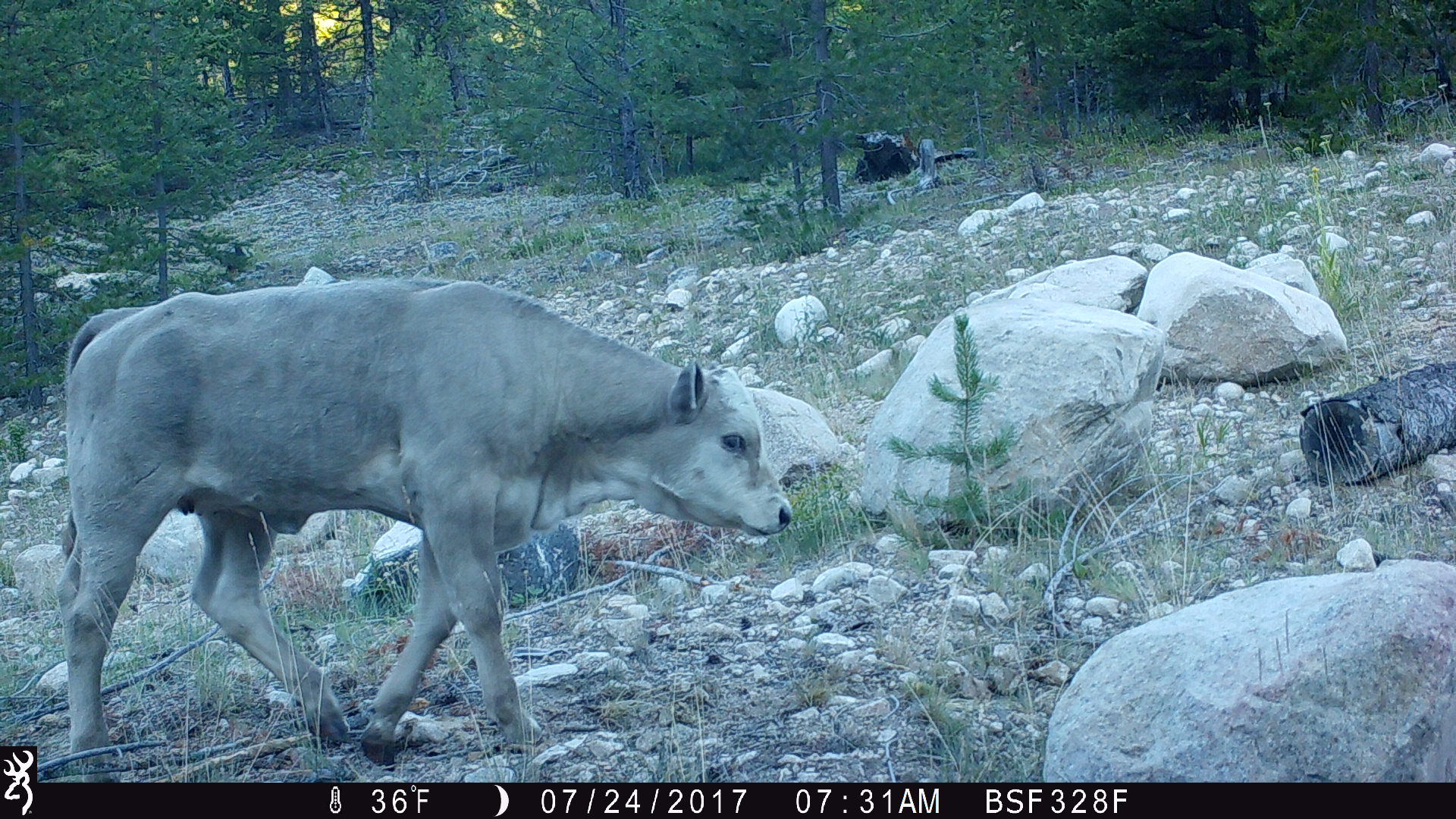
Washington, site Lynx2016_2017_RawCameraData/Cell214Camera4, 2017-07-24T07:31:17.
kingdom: Animalia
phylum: Chordata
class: Mammalia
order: Artiodactyla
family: Bovidae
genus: Bos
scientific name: Bos taurus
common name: domestic cattle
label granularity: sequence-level